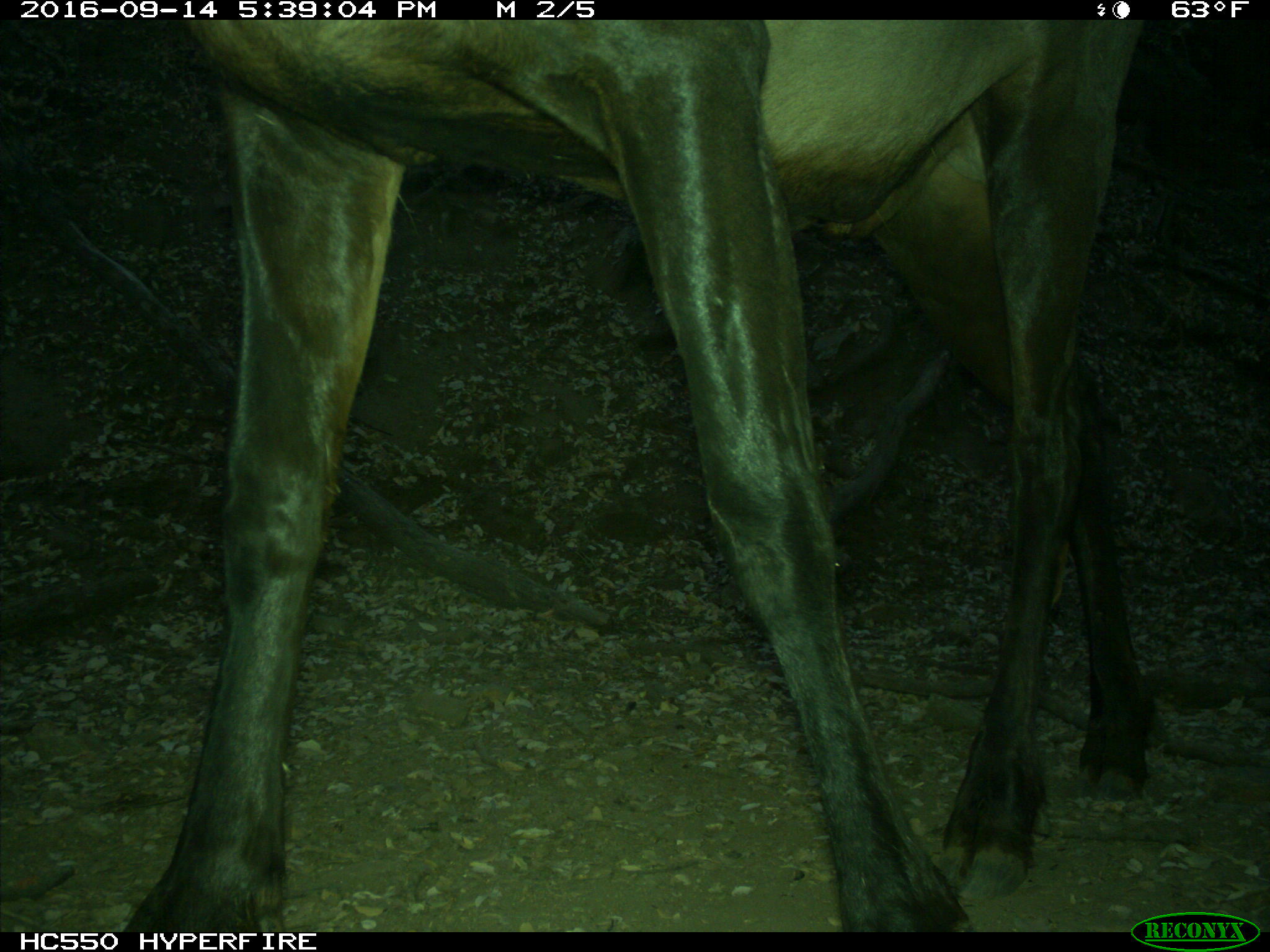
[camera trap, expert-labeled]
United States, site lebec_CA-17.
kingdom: Animalia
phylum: Chordata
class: Mammalia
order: Artiodactyla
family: Cervidae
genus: Cervus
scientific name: Cervus canadensis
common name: elk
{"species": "Cervus canadensis (elk)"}